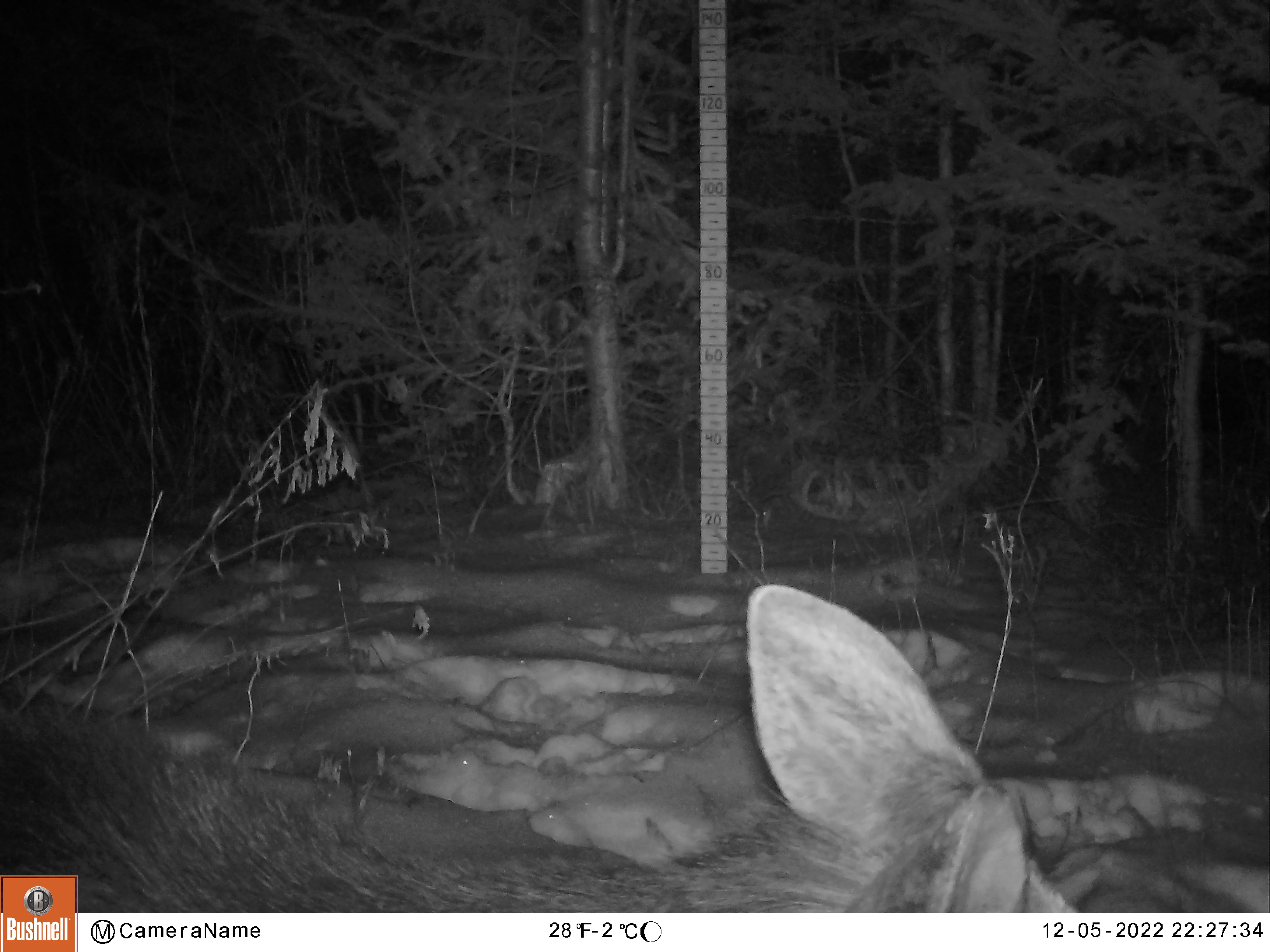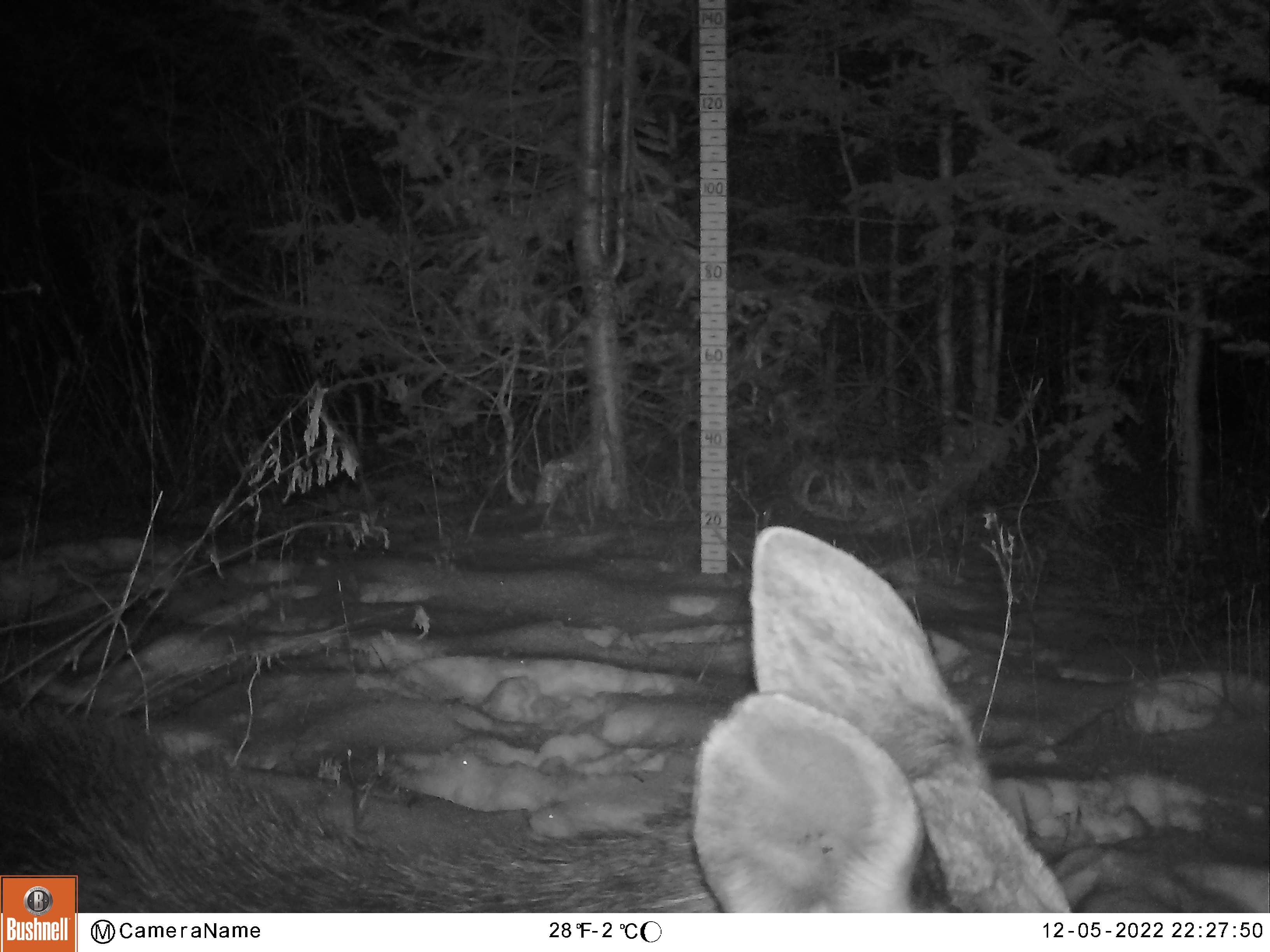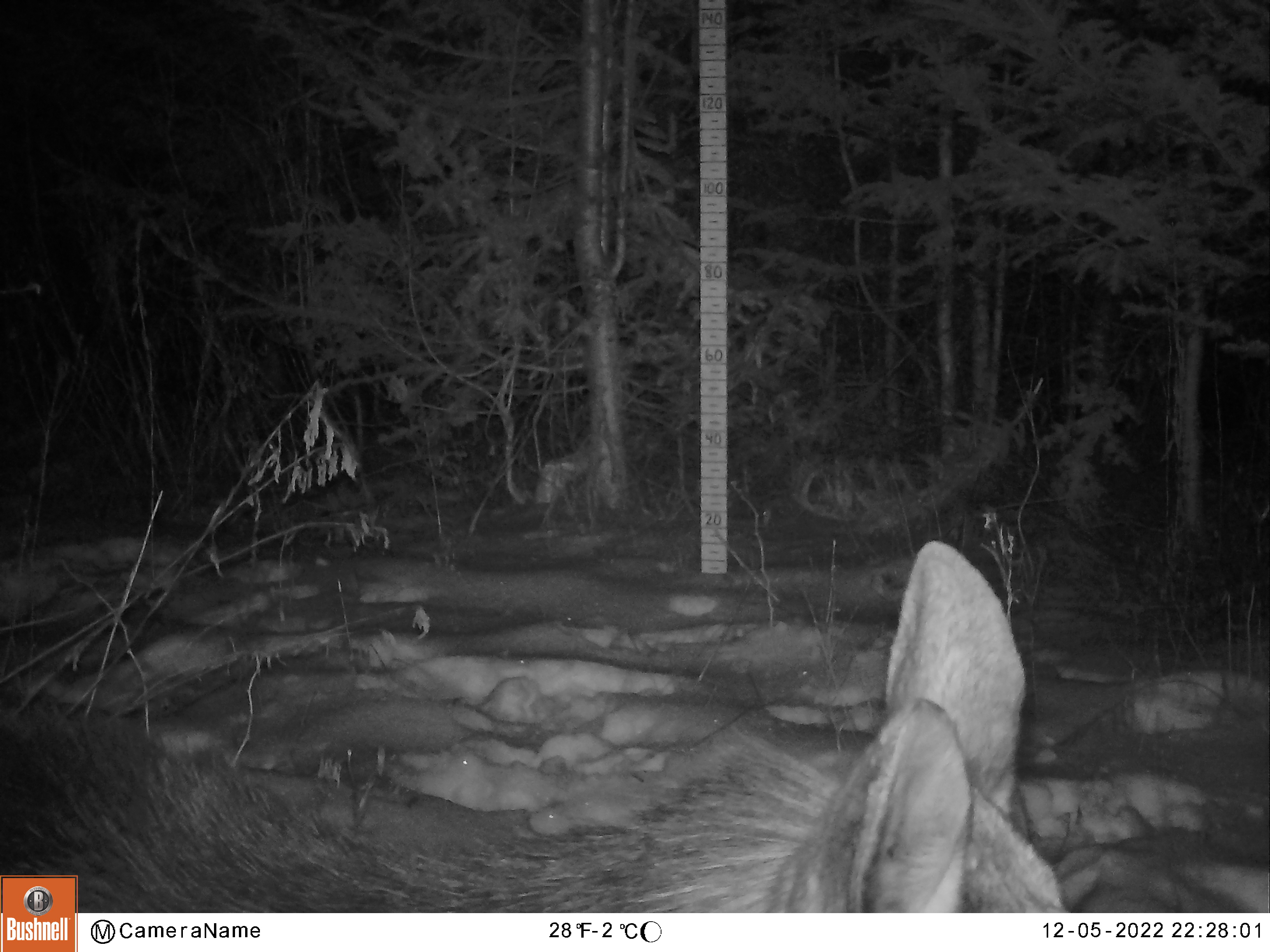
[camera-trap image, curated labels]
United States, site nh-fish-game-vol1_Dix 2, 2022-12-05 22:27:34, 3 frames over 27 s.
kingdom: Animalia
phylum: Chordata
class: Mammalia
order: Artiodactyla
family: Cervidae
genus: Alces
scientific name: Alces alces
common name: moose